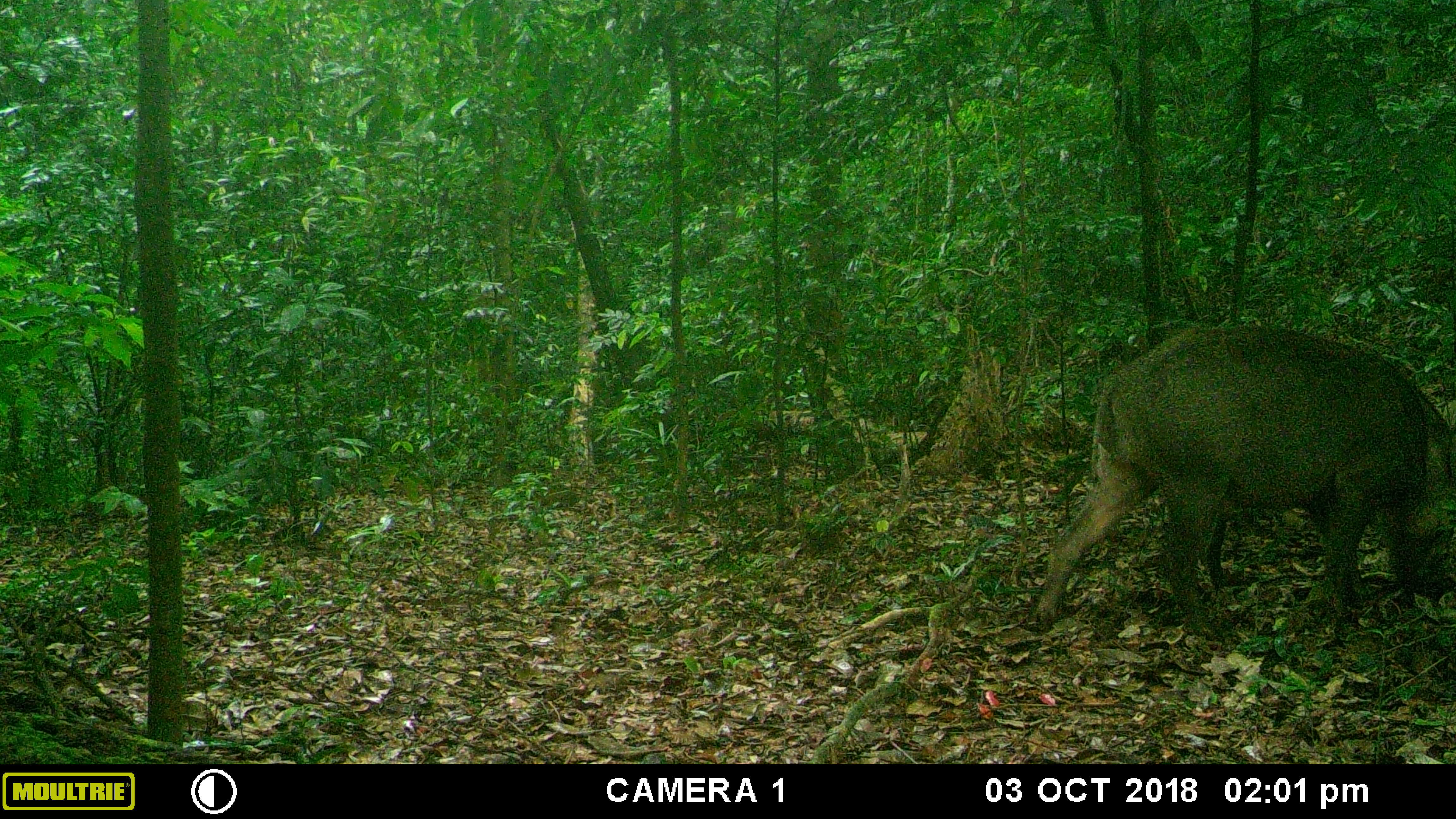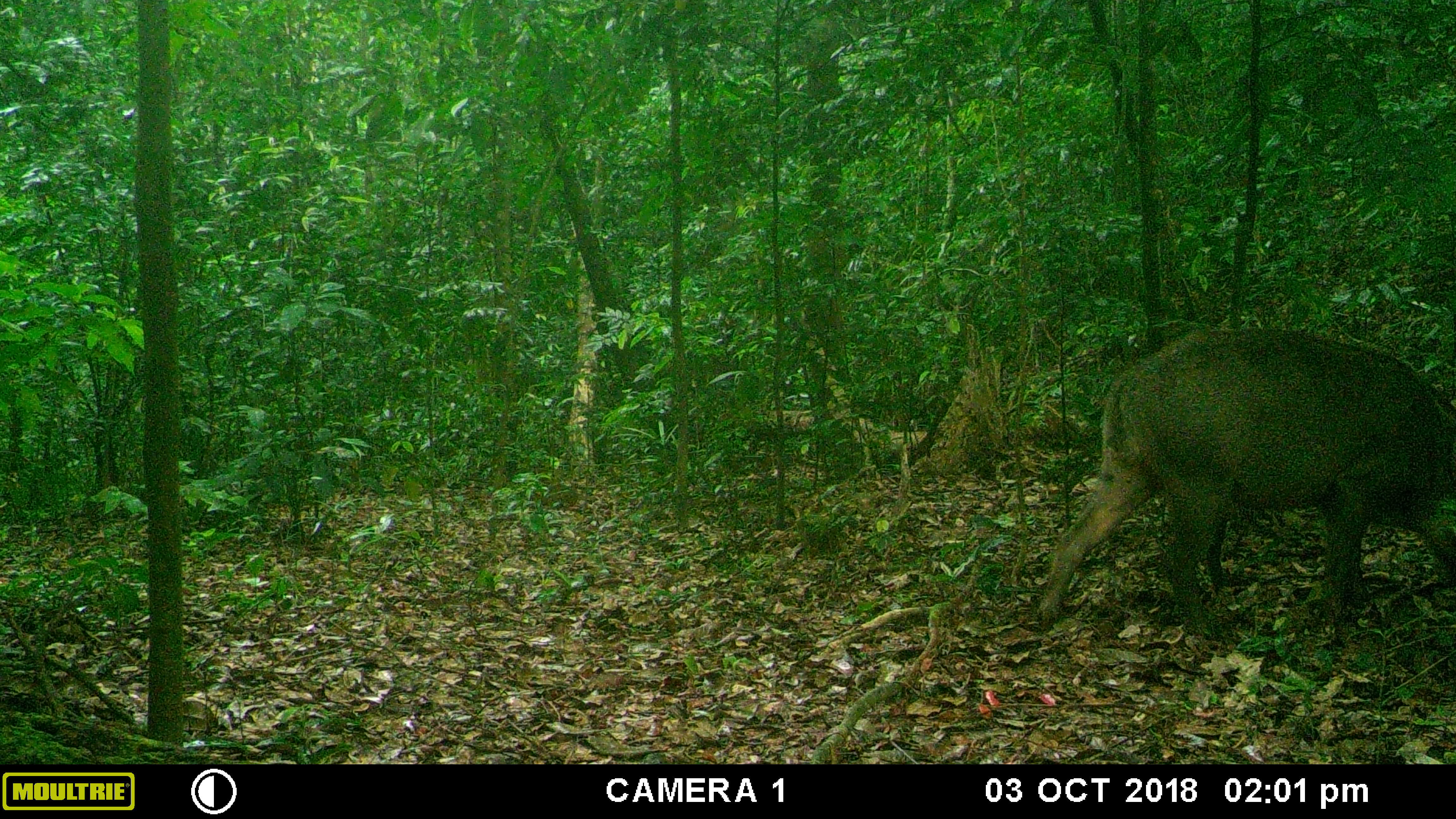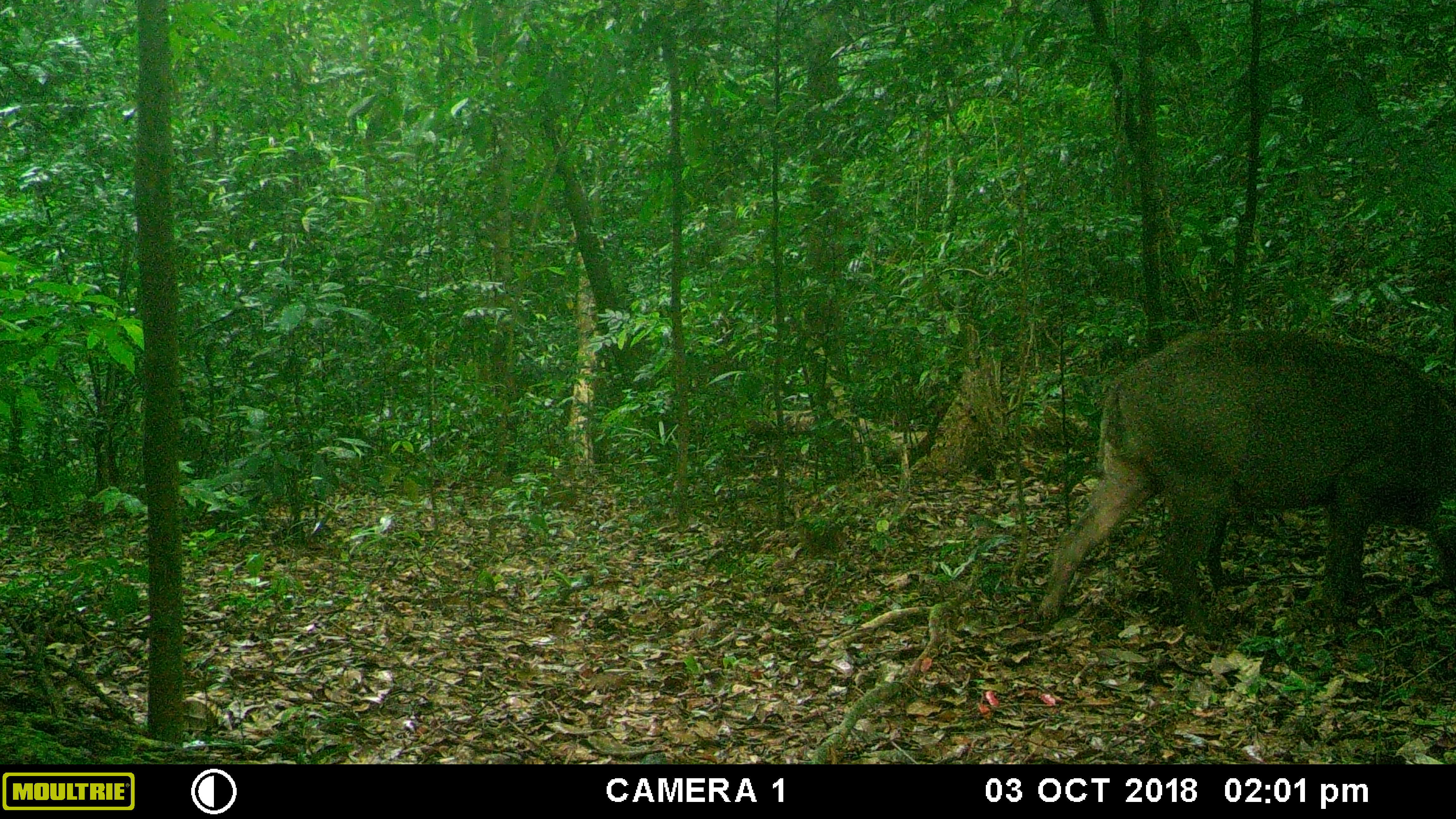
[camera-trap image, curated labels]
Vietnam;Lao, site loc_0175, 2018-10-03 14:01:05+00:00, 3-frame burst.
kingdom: Animalia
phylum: Chordata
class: Mammalia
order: Artiodactyla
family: Suidae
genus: Sus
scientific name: Sus scrofa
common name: eurasian wild pig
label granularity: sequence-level